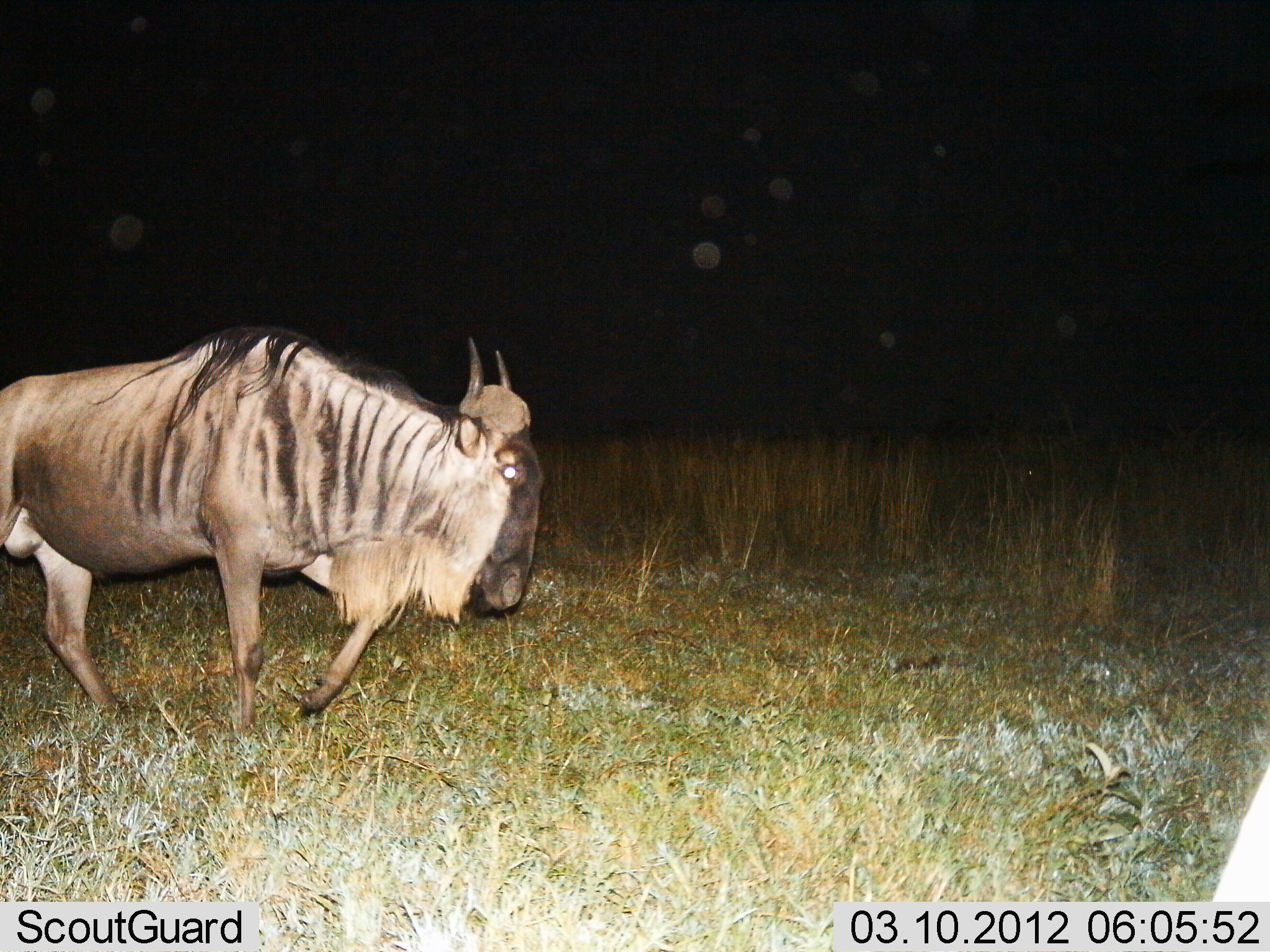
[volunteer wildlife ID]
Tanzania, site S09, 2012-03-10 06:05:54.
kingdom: Animalia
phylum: Chordata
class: Mammalia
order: Artiodactyla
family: Bovidae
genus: Connochaetes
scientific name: Connochaetes taurinus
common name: blue wildebeest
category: wildebeest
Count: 1.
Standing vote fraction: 6%.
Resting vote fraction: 0%.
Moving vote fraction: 100%.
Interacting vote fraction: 0%.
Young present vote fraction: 0%.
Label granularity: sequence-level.